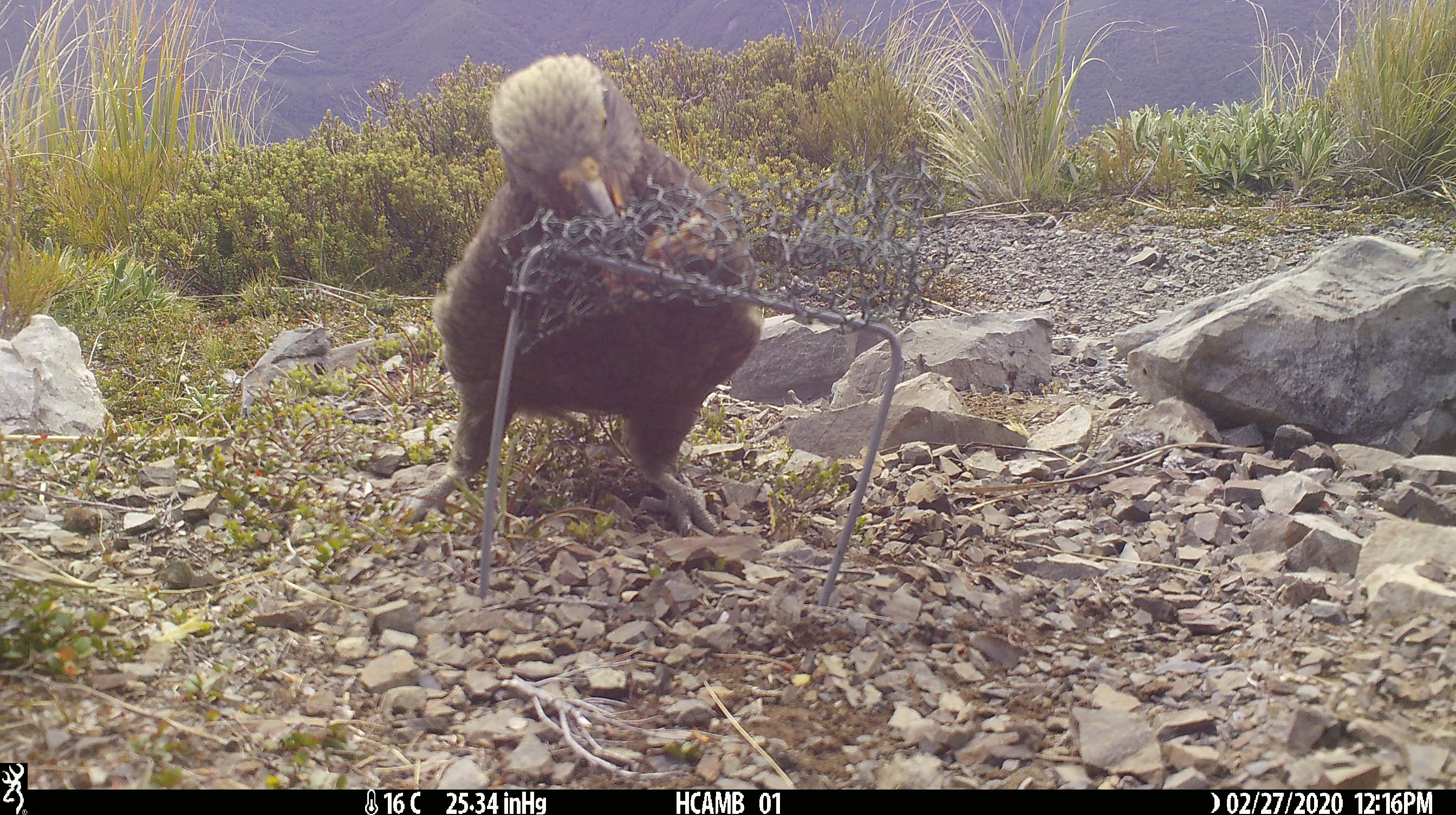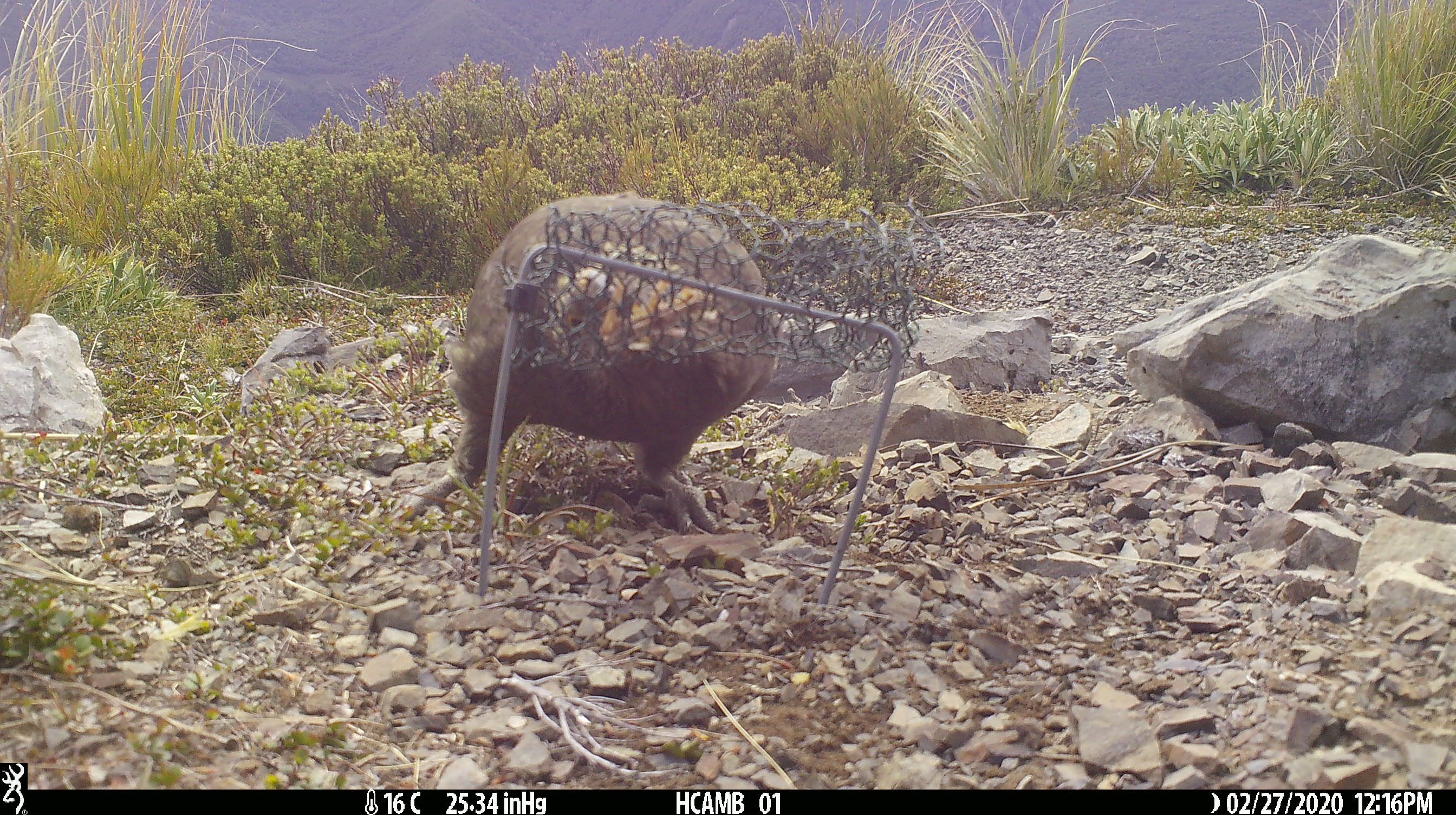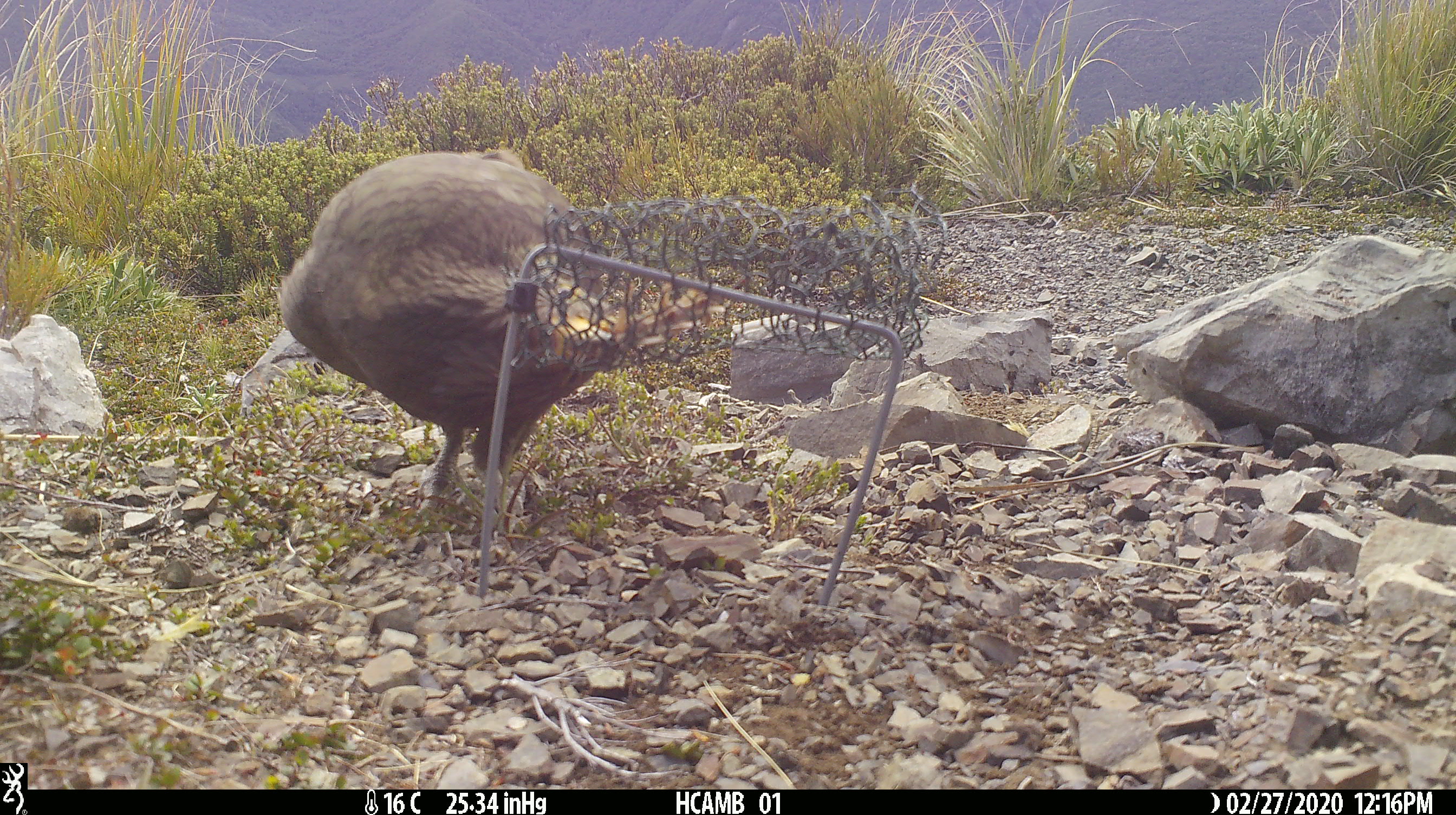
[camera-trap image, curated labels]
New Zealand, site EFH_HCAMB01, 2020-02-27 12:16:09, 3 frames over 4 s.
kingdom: Animalia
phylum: Chordata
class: Aves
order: Psittaciformes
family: Strigopidae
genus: Nestor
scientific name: Nestor notabilis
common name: kea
Kea (Nestor notabilis).